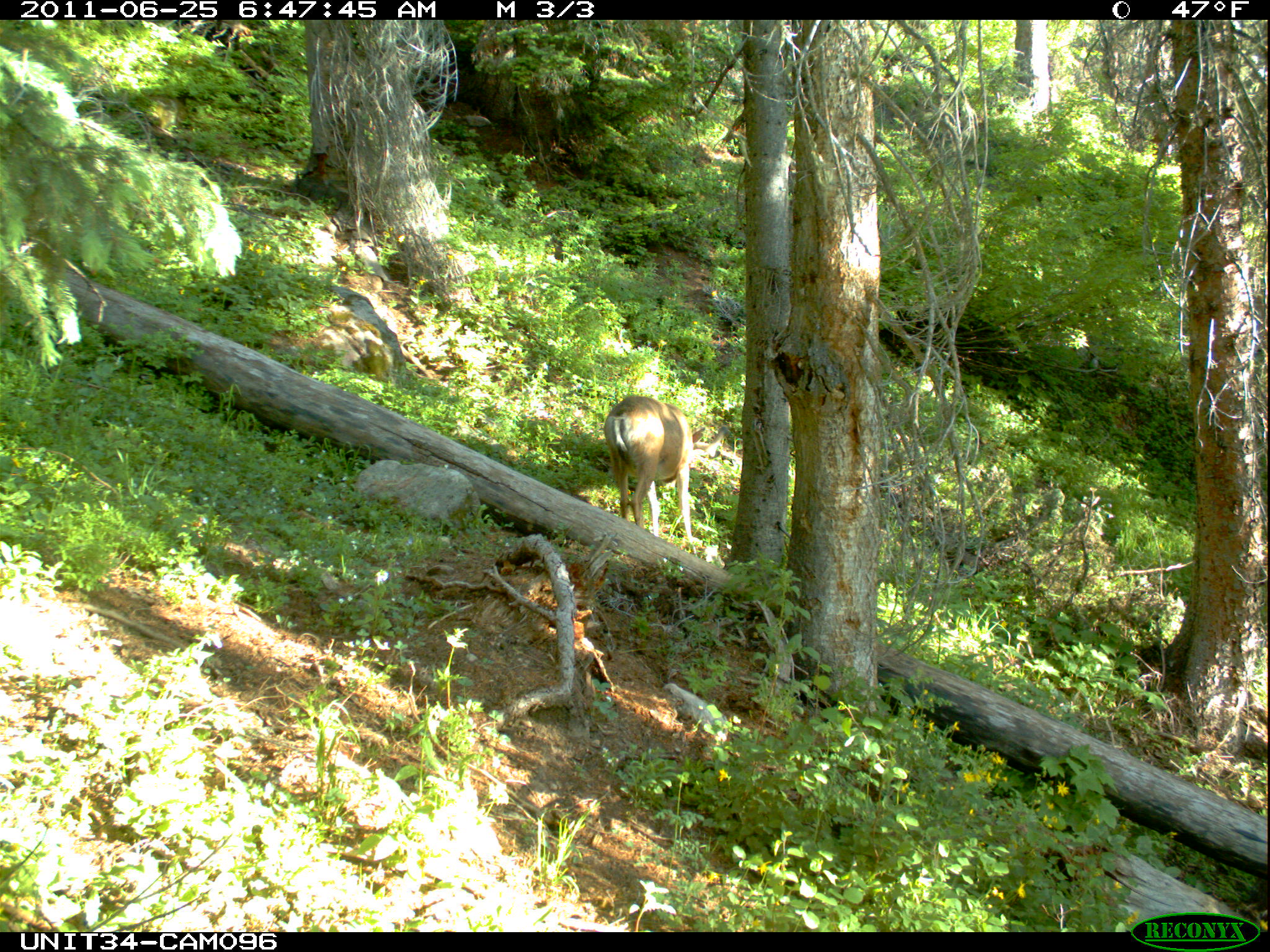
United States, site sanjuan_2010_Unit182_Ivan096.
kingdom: Animalia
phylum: Chordata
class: Mammalia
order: Artiodactyla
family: Cervidae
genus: Odocoileus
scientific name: Odocoileus hemionus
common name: mule deer